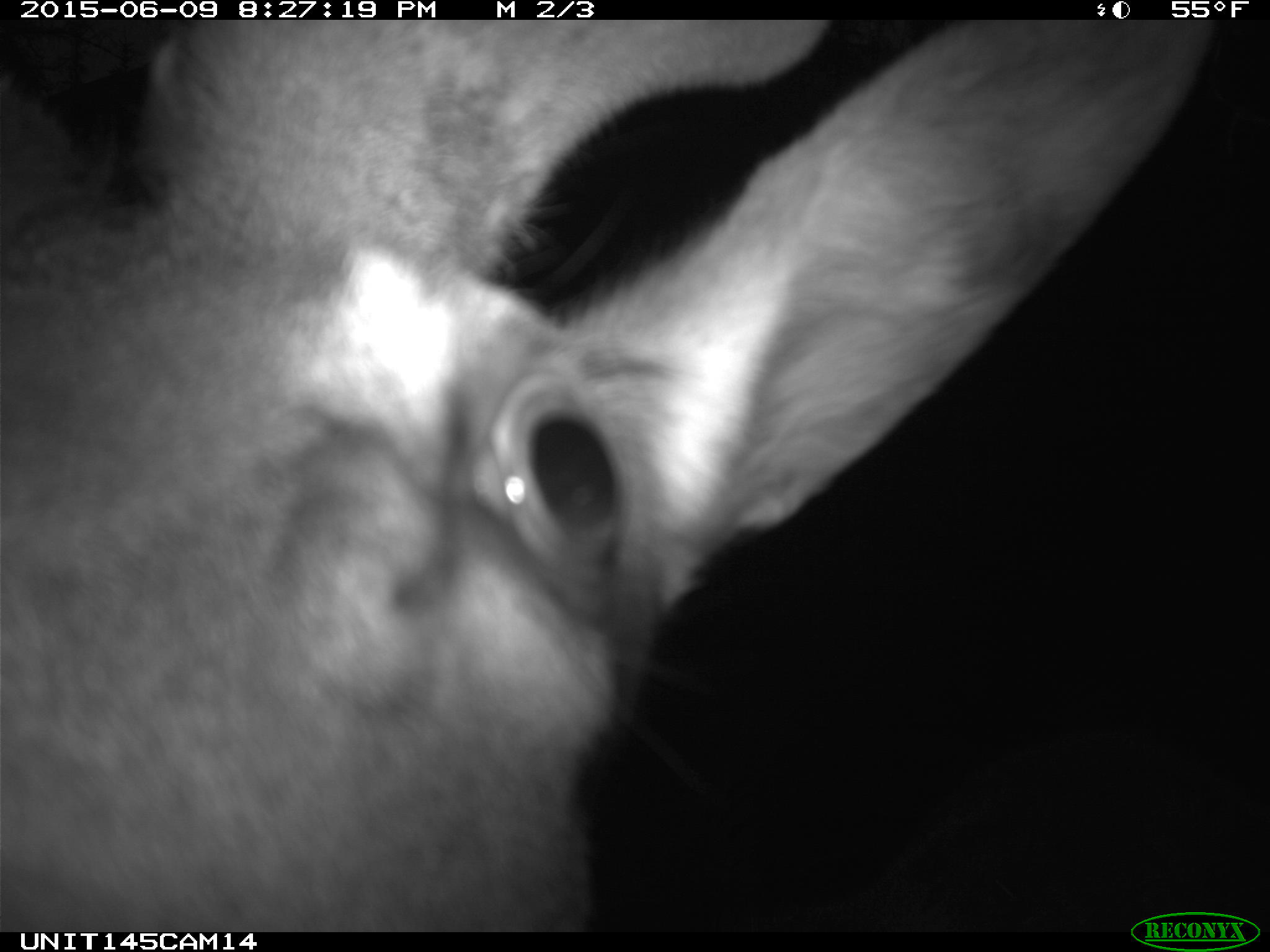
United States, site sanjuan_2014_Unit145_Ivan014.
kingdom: Animalia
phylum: Chordata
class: Mammalia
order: Artiodactyla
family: Cervidae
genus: Cervus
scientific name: Cervus elaphus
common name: red deer